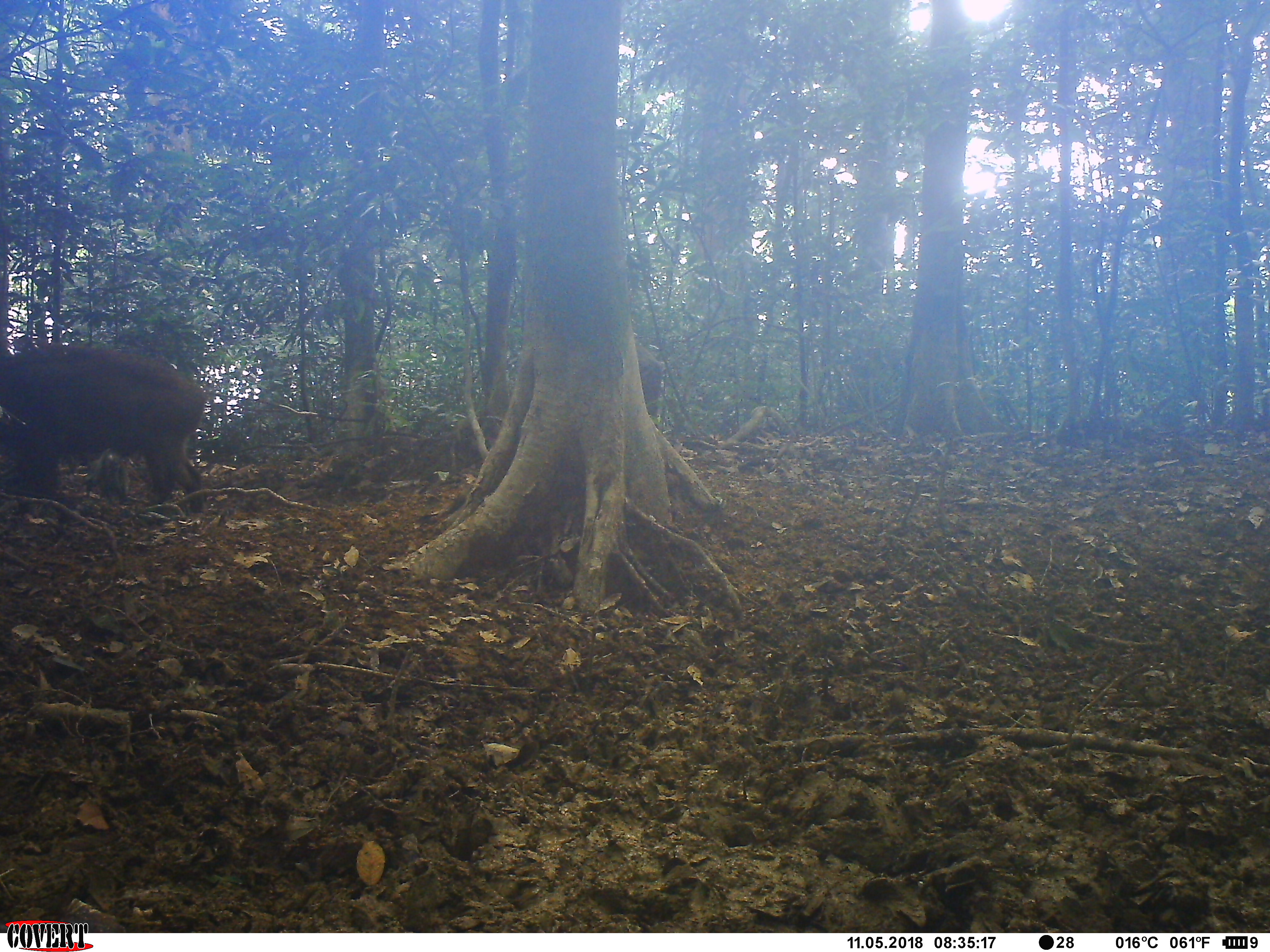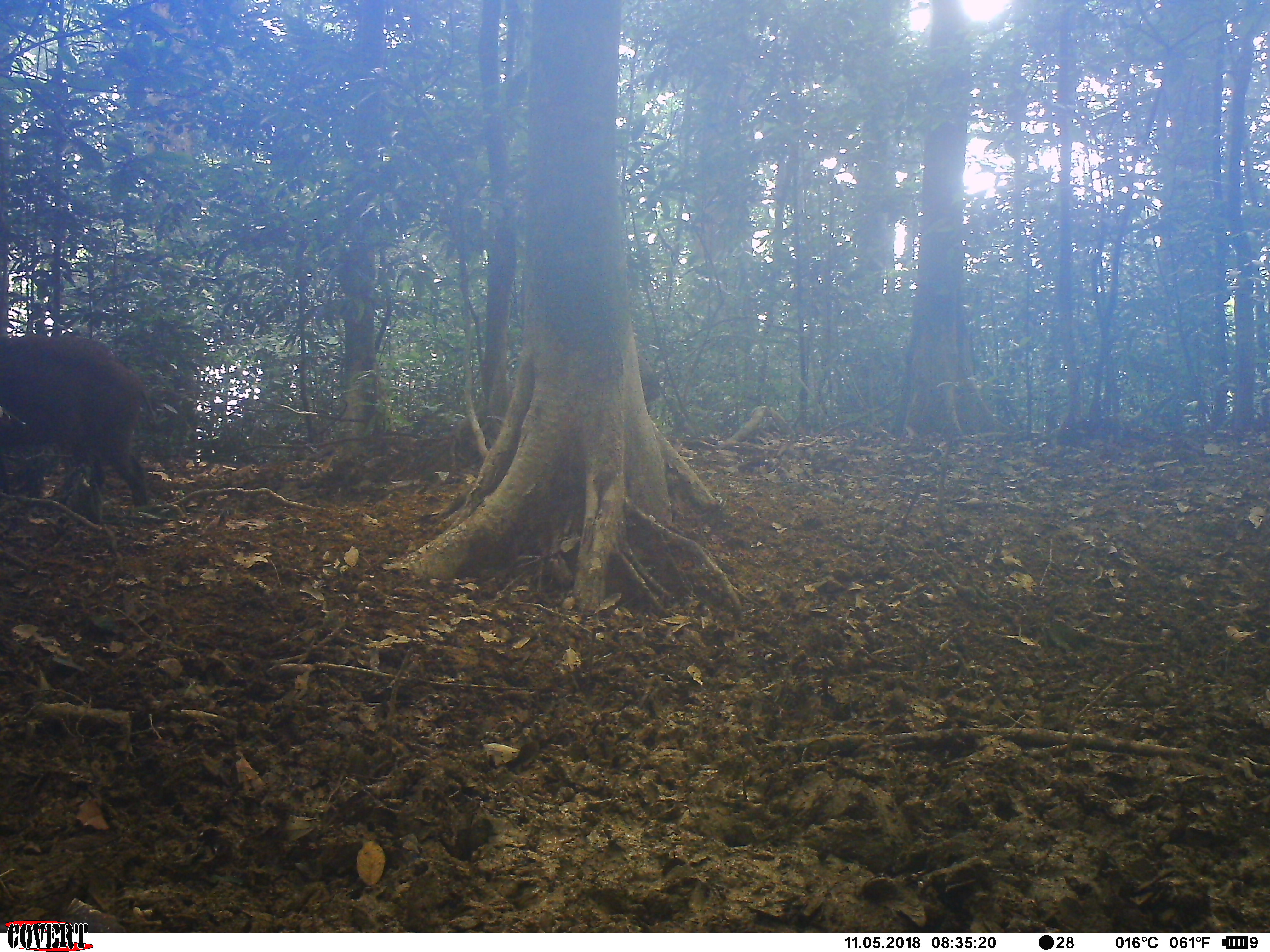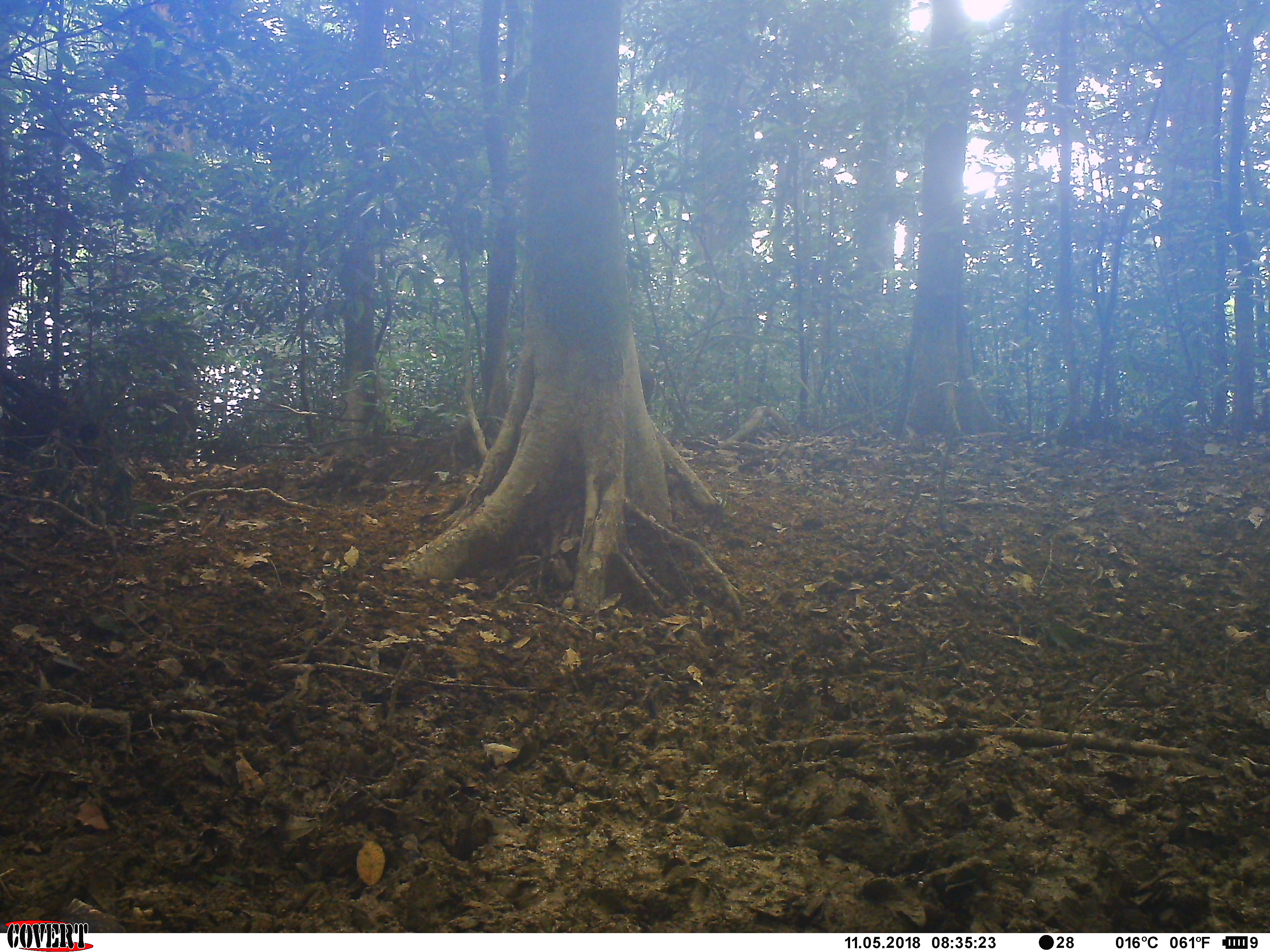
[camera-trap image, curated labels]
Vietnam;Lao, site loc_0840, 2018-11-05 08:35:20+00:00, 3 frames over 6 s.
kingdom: Animalia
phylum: Chordata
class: Mammalia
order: Artiodactyla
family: Suidae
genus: Sus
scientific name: Sus scrofa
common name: eurasian wild pig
Eurasian wild pig (Sus scrofa). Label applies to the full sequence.